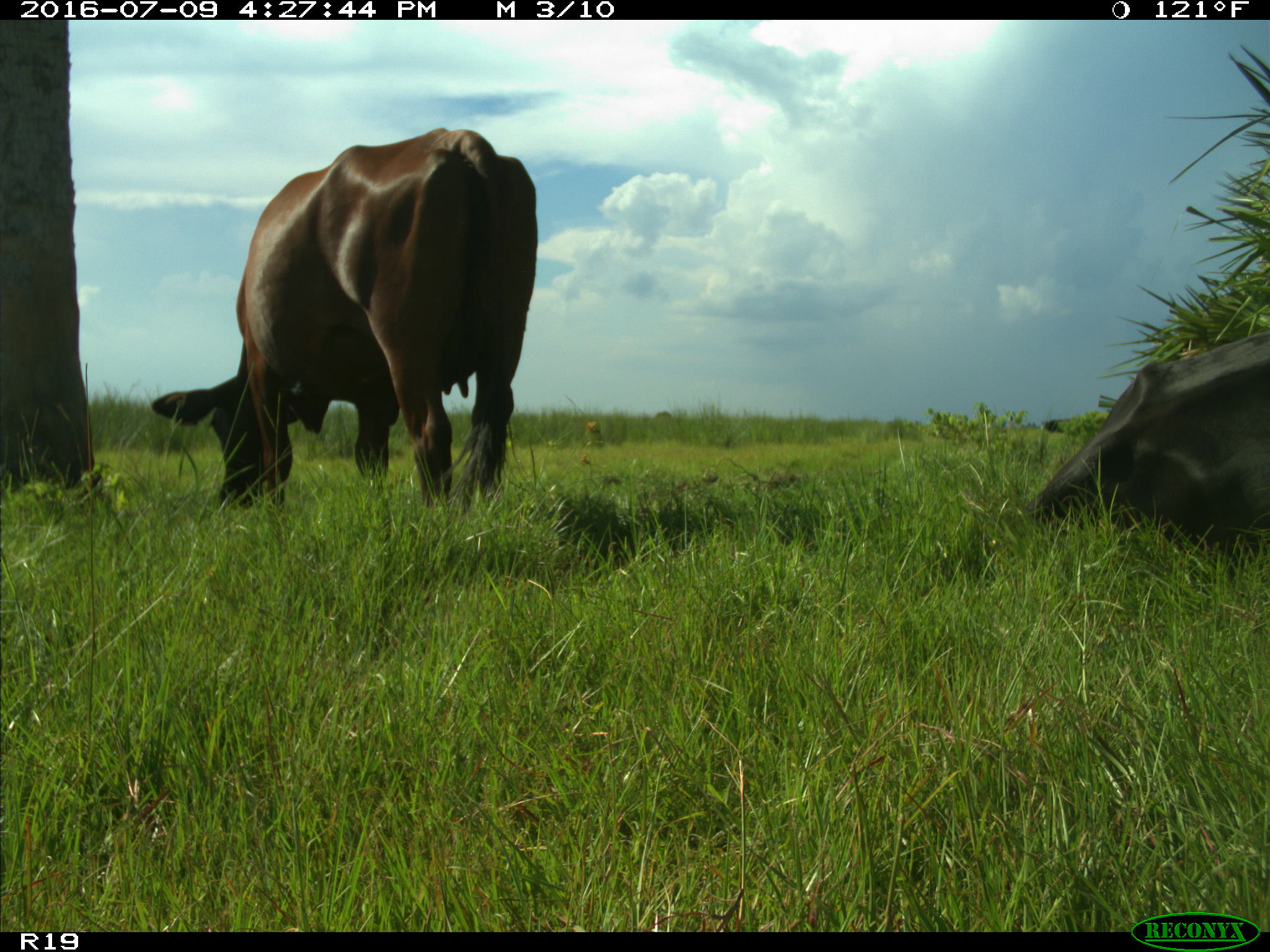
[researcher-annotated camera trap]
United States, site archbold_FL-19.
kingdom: Animalia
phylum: Chordata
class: Mammalia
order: Artiodactyla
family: Bovidae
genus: Bos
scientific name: Bos taurus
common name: domestic cow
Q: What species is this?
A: Bos taurus (domestic cow).